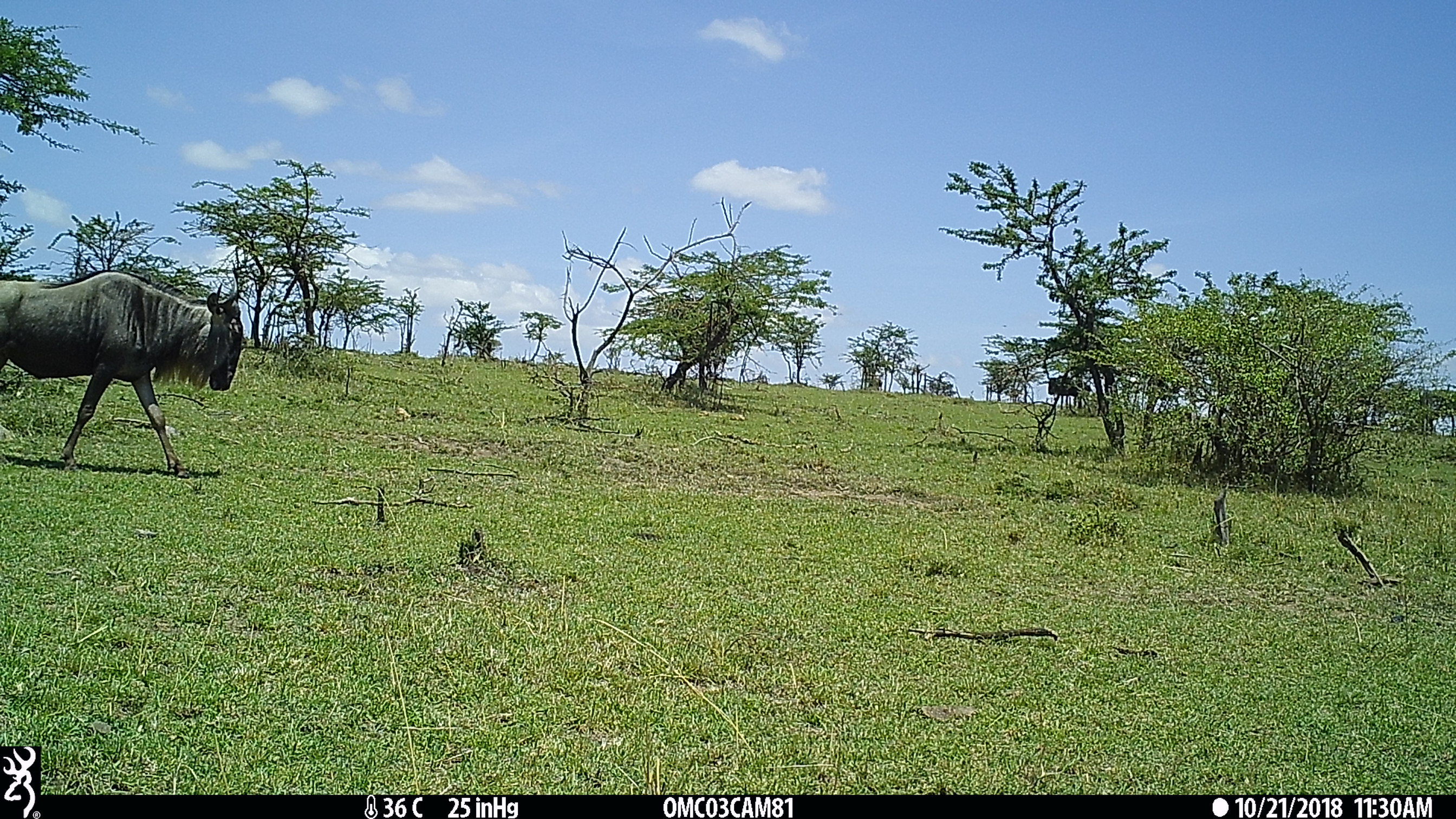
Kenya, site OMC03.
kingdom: Animalia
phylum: Chordata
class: Mammalia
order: Artiodactyla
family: Bovidae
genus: Connochaetes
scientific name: Connochaetes taurinus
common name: blue wildebeest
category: wildebeest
Wildebeest (blue wildebeest) (Connochaetes taurinus).